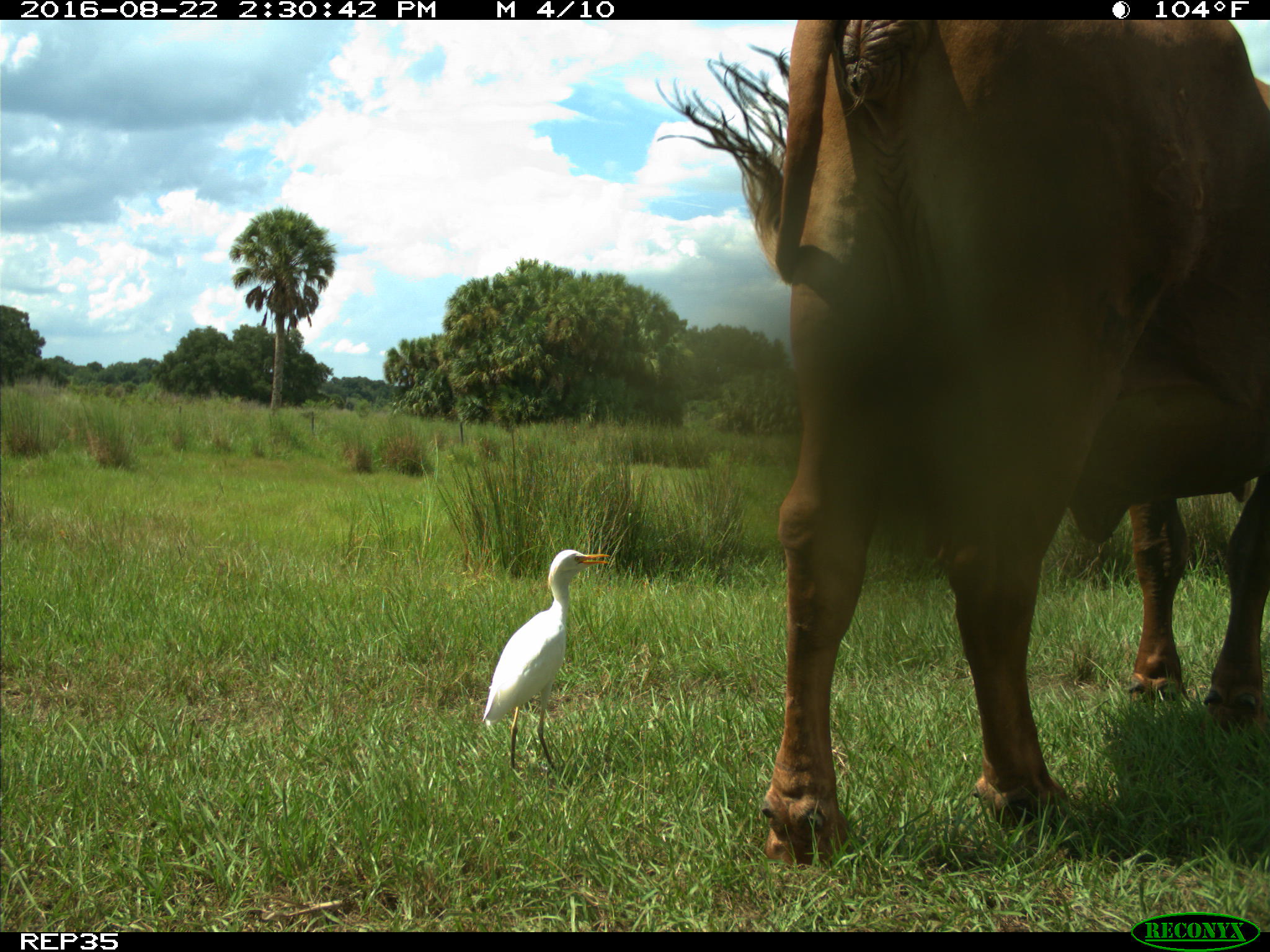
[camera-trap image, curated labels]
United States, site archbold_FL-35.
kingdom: Animalia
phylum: Chordata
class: Mammalia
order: Artiodactyla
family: Bovidae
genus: Bos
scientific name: Bos taurus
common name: domestic cow